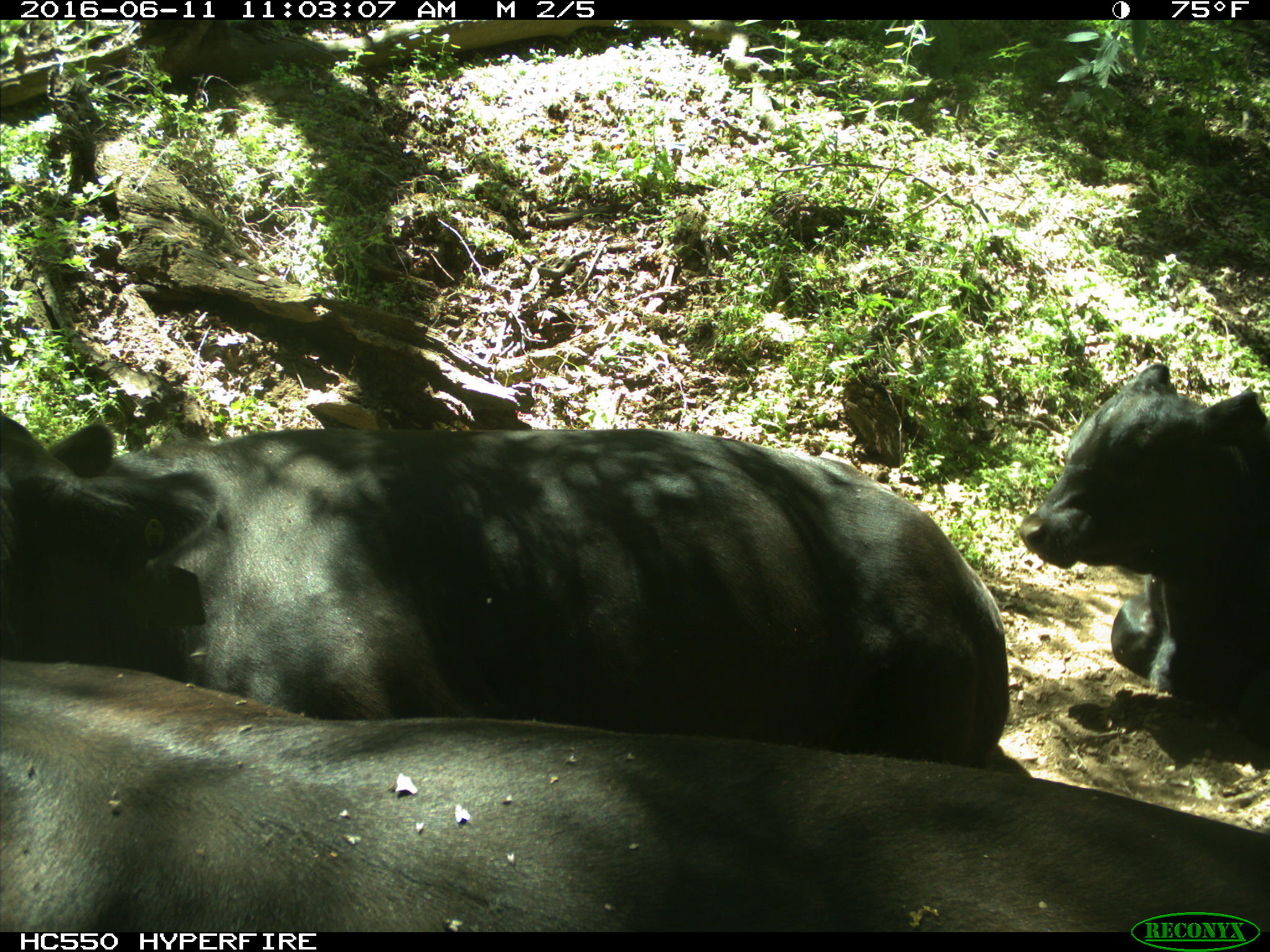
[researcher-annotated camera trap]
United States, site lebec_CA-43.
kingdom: Animalia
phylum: Chordata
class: Mammalia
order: Artiodactyla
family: Bovidae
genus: Bos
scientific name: Bos taurus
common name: domestic cow